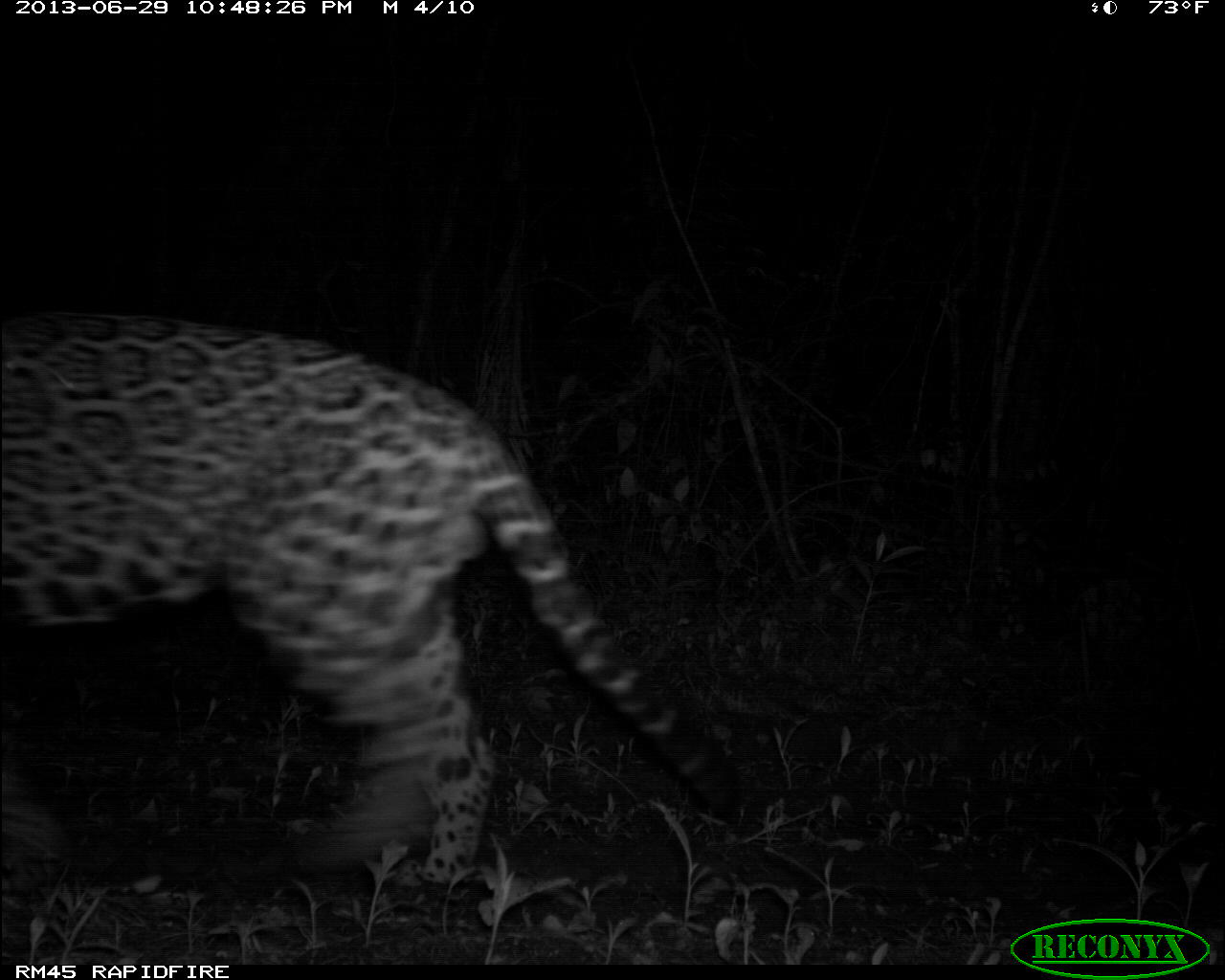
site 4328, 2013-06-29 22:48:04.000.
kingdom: Animalia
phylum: Chordata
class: Mammalia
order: Carnivora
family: Felidae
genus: Panthera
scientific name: Panthera onca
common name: jaguar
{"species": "Panthera onca (jaguar)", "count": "1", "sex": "male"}